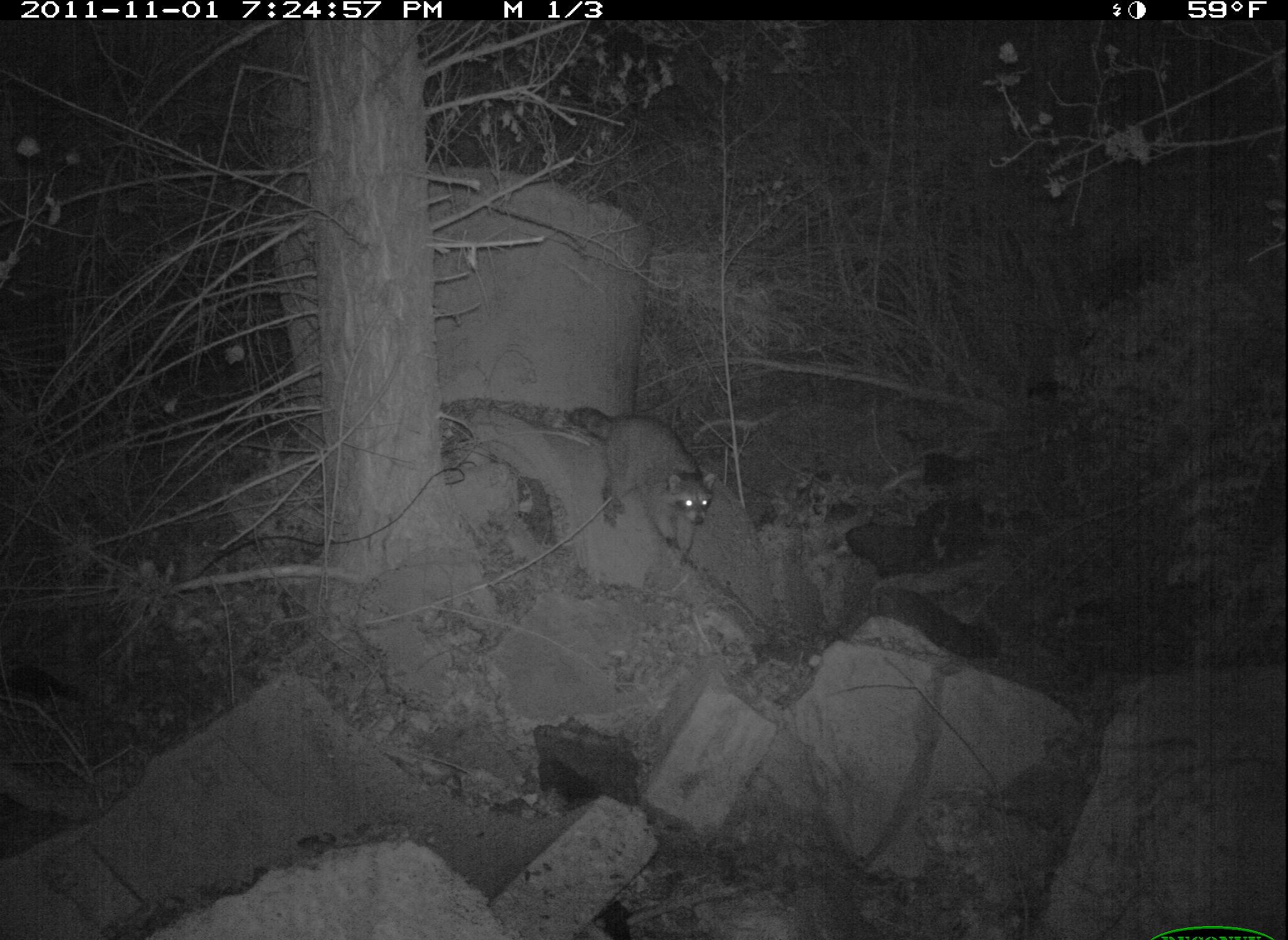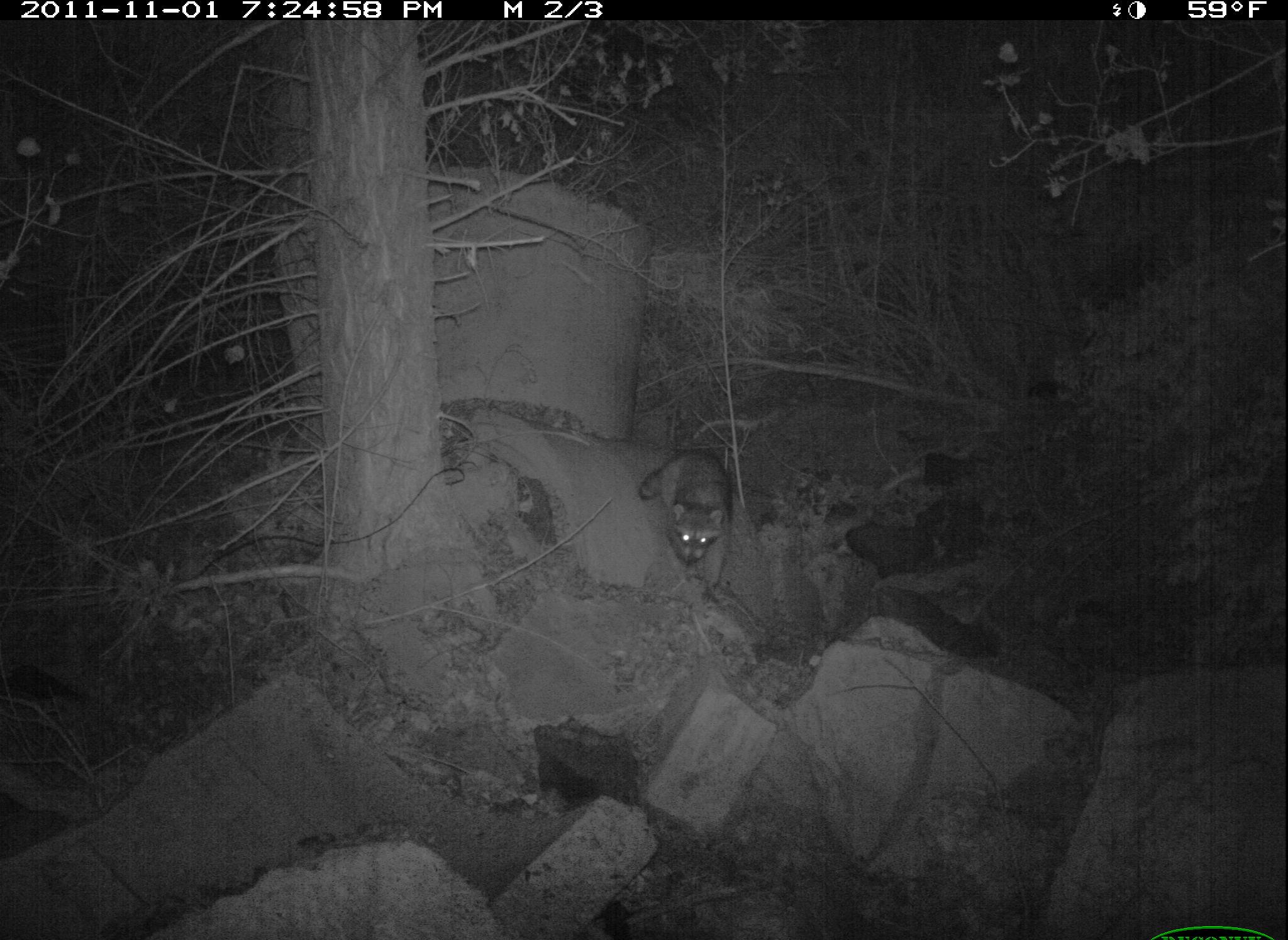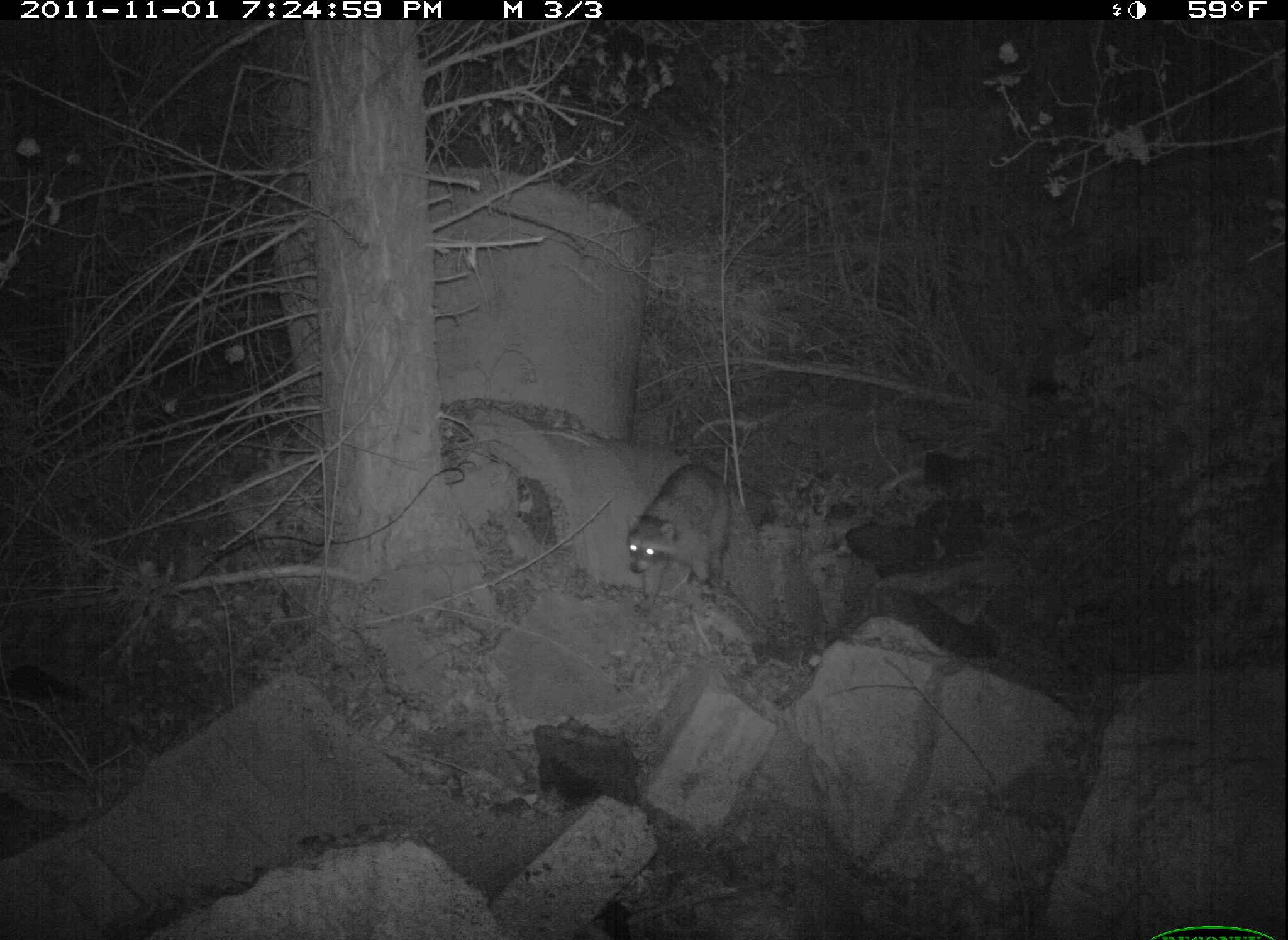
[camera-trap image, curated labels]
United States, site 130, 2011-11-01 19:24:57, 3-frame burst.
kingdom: Animalia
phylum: Chordata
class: Mammalia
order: Carnivora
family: Procyonidae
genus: Procyon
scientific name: Procyon lotor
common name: raccoon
Raccoon (Procyon lotor).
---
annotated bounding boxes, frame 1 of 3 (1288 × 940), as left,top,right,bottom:
raccoon: 564,385,728,562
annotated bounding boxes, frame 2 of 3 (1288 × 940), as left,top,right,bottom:
raccoon: 639,441,766,598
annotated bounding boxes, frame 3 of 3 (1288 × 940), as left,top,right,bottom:
raccoon: 613,448,755,607